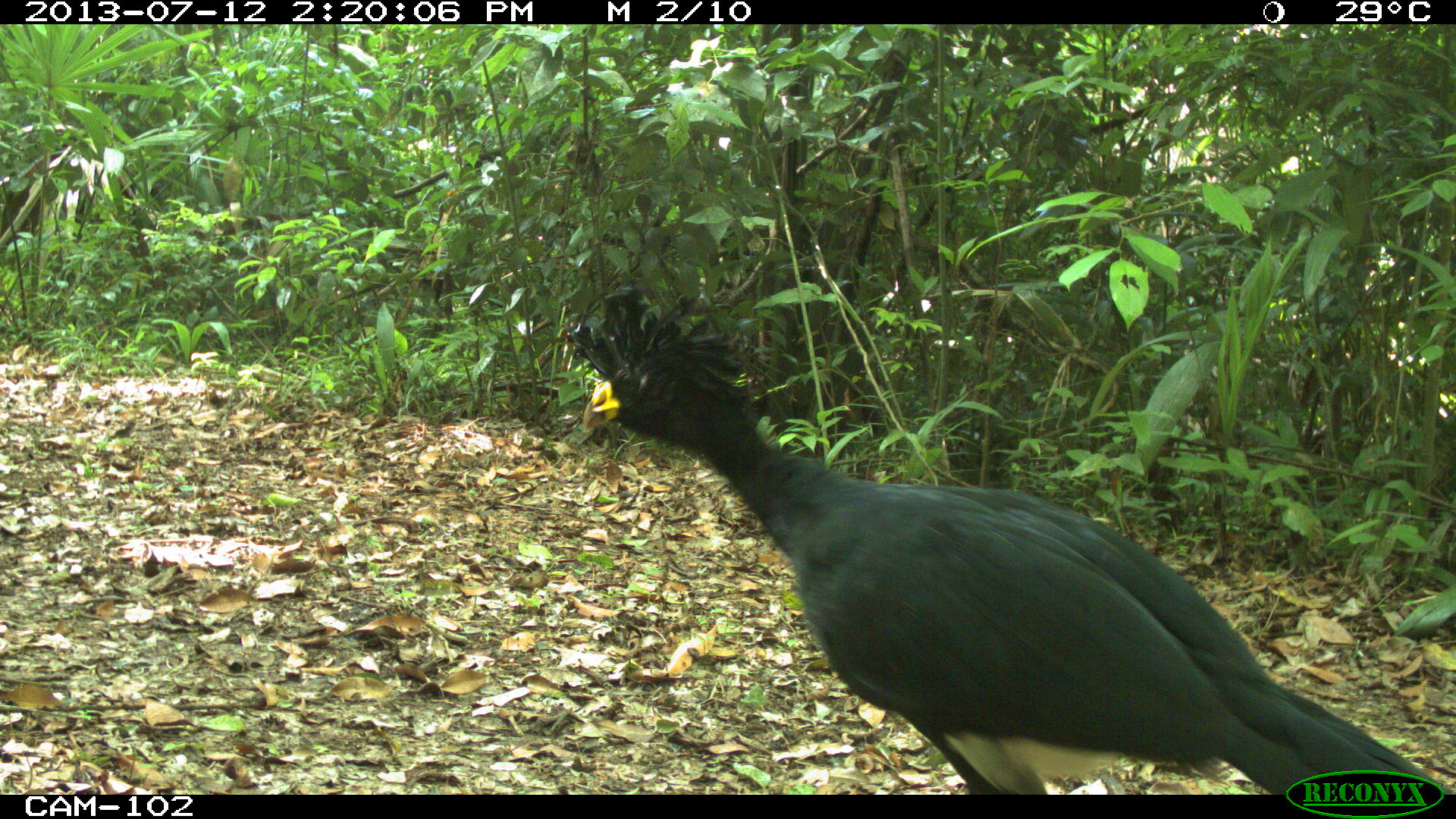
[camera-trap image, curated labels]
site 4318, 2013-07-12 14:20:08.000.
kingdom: Animalia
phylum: Chordata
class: Aves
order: Galliformes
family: Cracidae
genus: Crax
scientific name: Crax rubra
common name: great curassow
Crax rubra (great curassow), count 1, sex male.